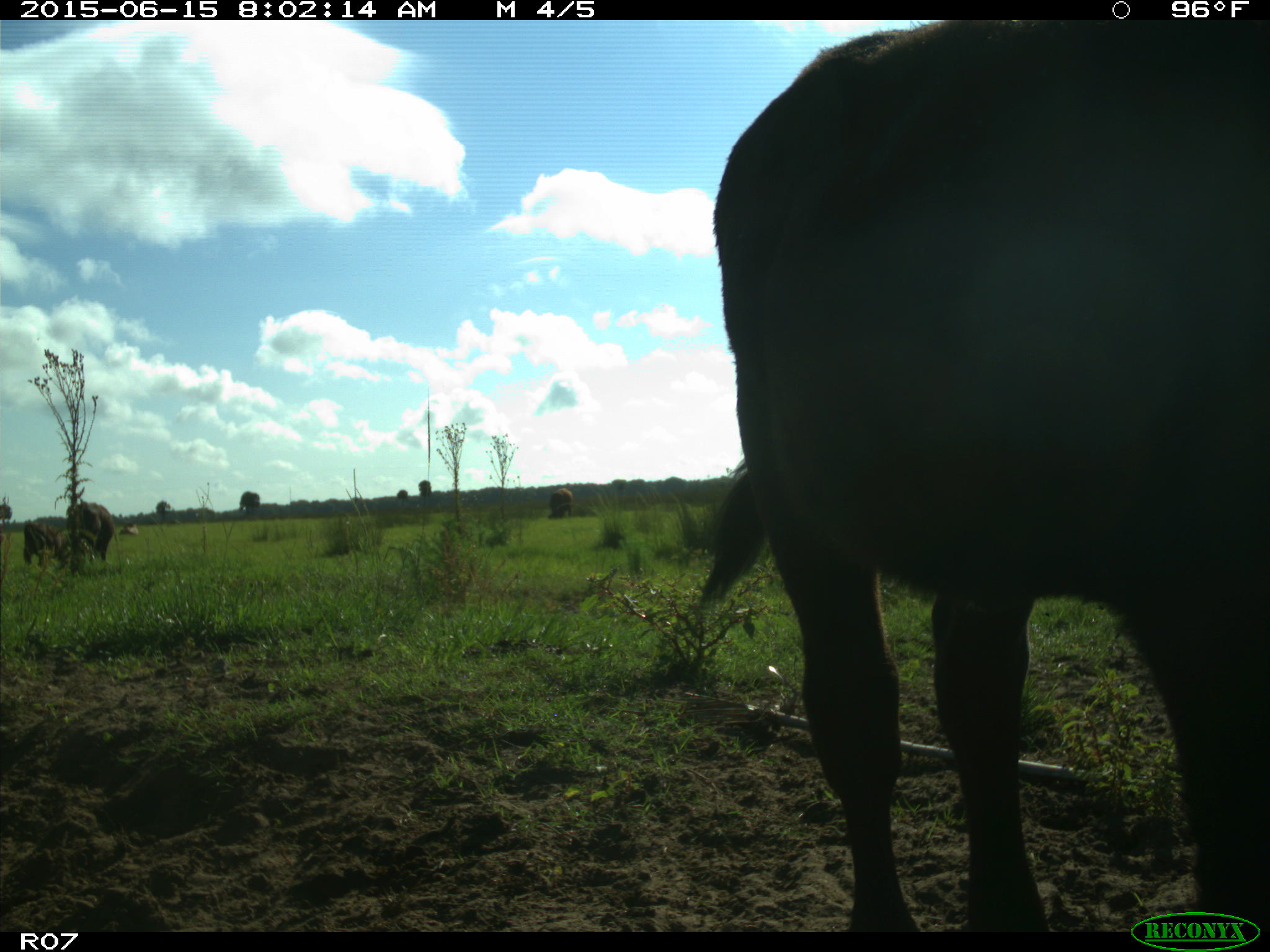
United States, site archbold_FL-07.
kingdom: Animalia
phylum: Chordata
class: Mammalia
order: Artiodactyla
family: Bovidae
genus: Bos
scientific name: Bos taurus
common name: domestic cow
Bos taurus (domestic cow).